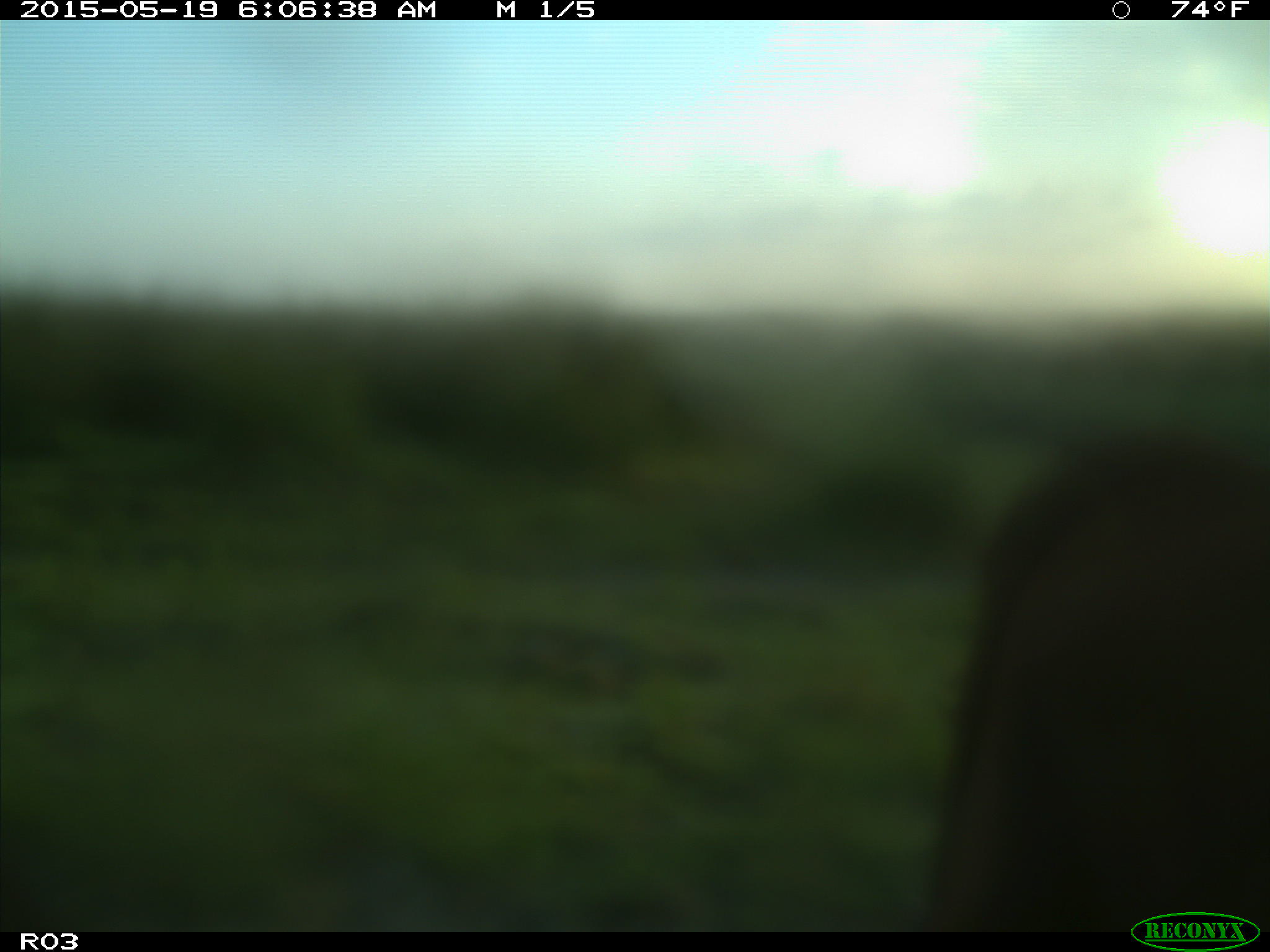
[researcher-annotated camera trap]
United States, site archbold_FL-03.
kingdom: Animalia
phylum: Chordata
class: Mammalia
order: Artiodactyla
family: Bovidae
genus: Bos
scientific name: Bos taurus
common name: domestic cow